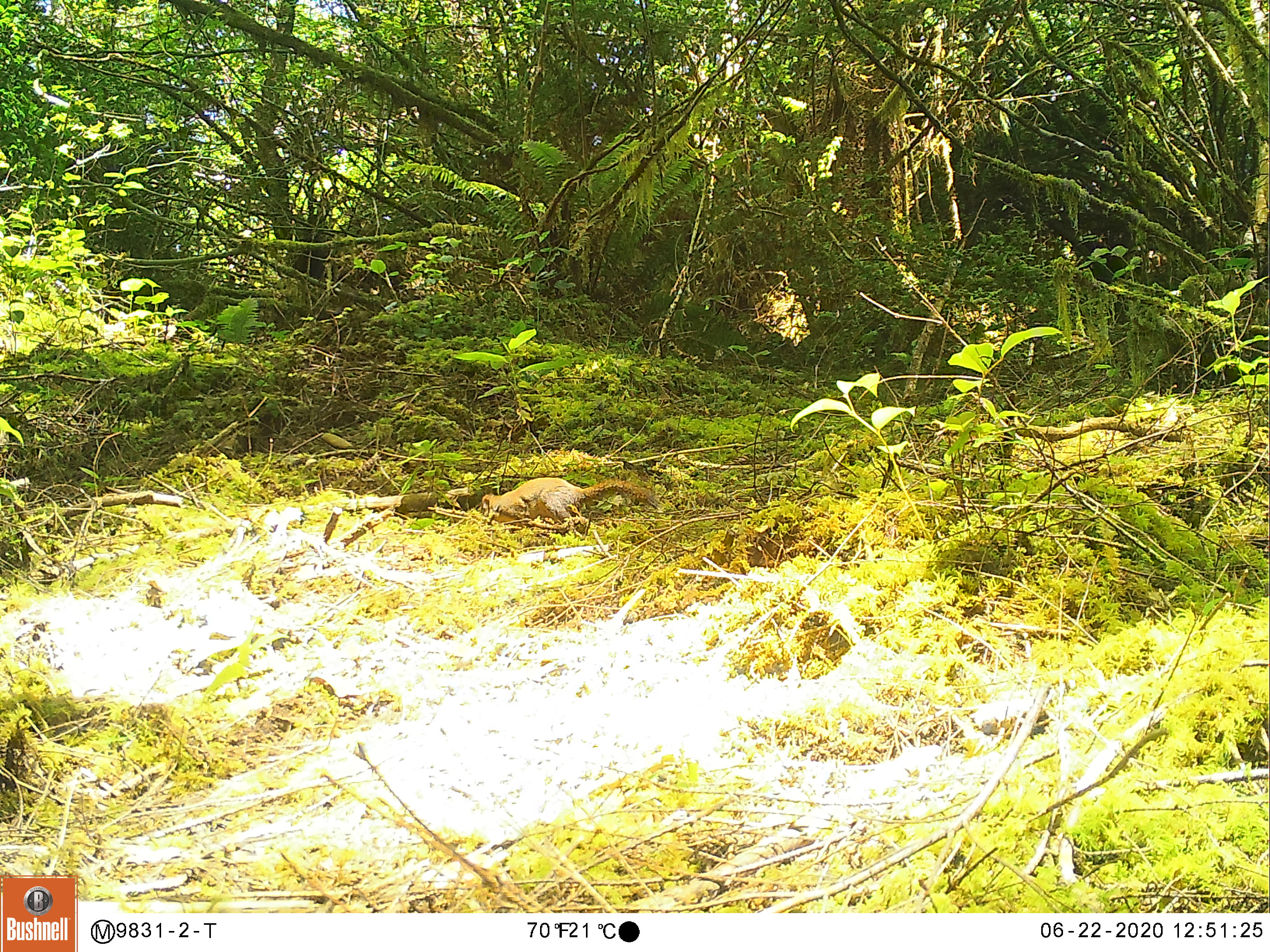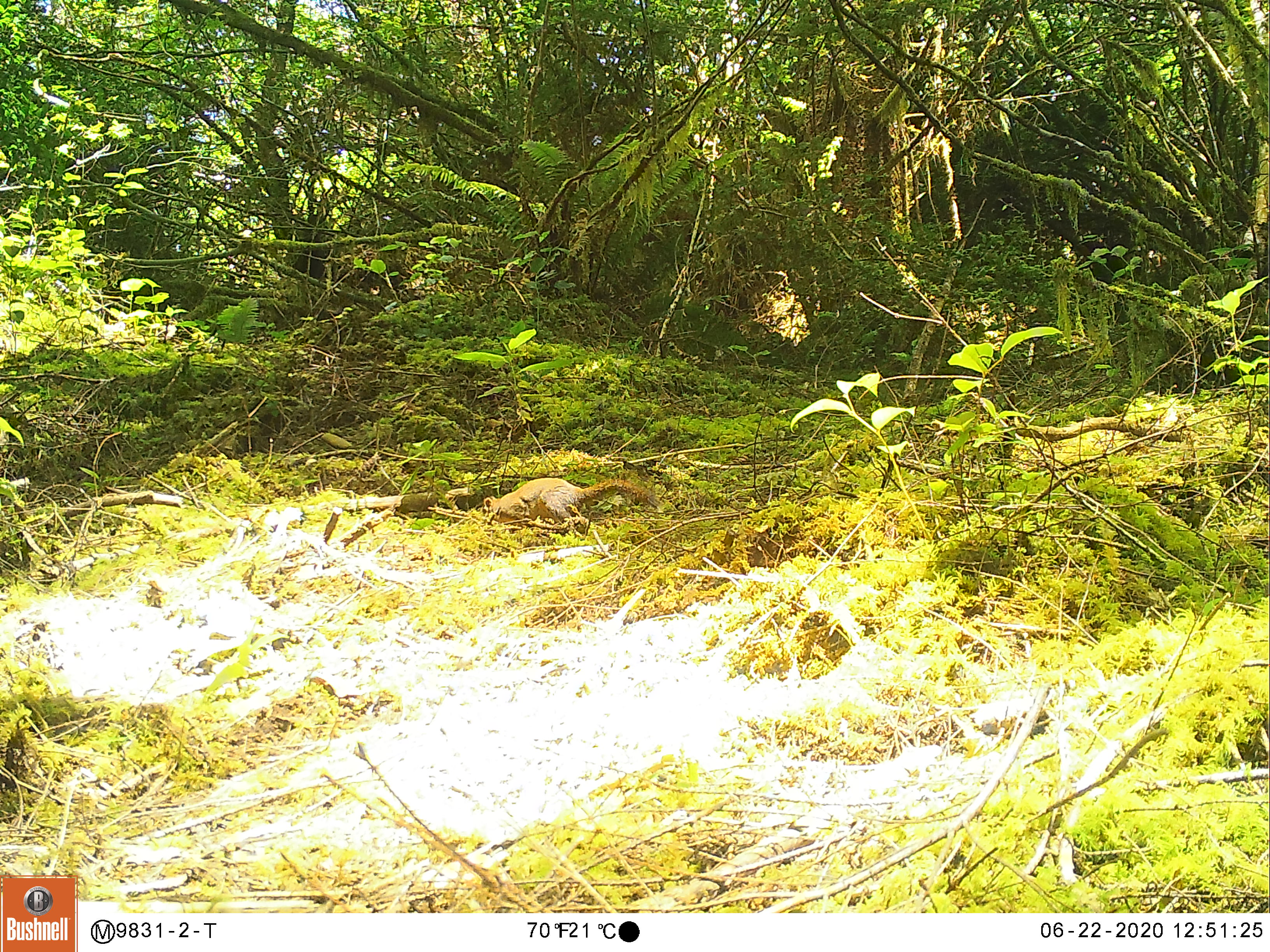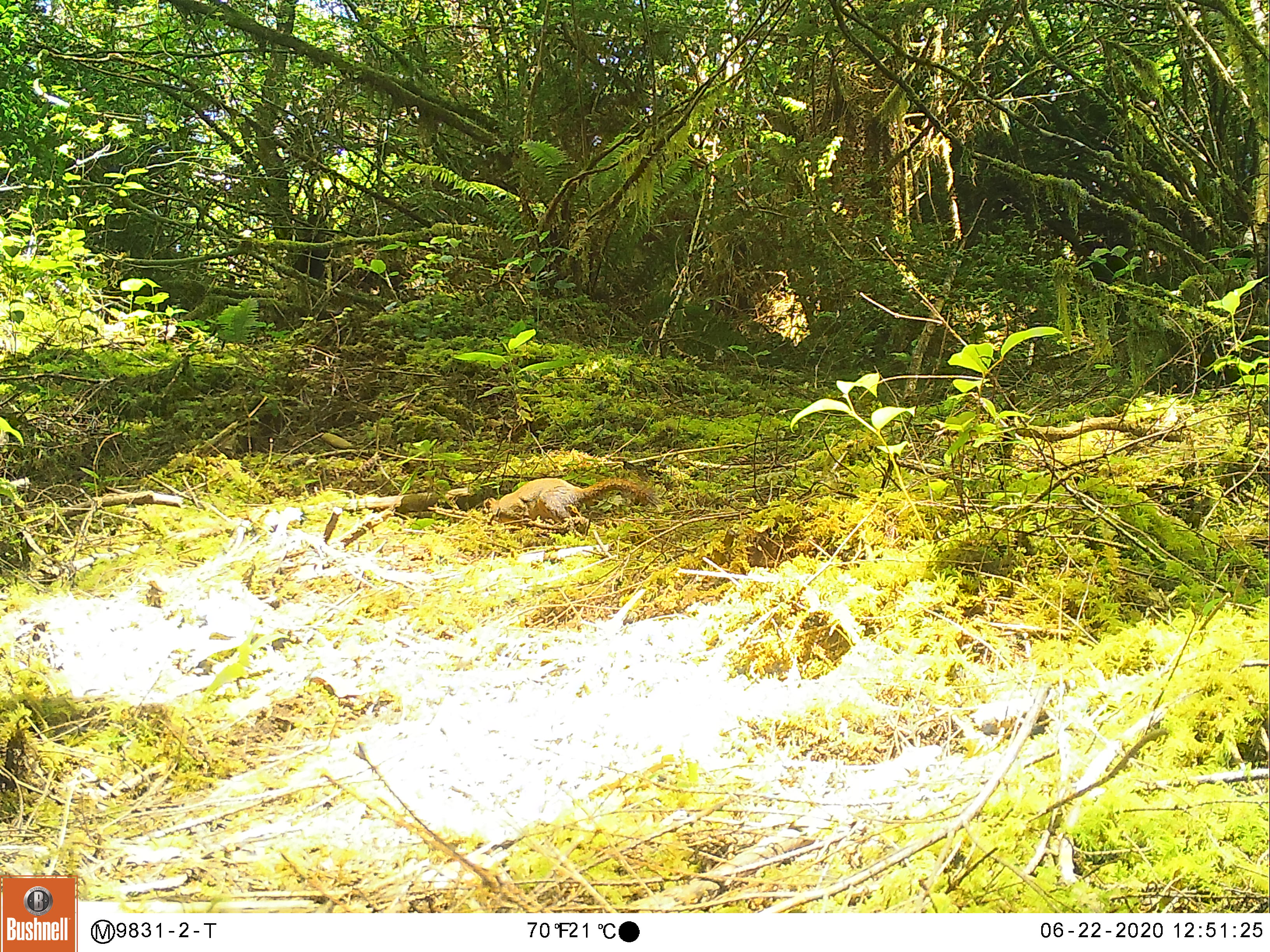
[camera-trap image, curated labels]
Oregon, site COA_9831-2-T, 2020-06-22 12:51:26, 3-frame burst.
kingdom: Animalia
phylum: Chordata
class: Mammalia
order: Rodentia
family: Sciuridae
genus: Tamiasciurus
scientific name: Tamiasciurus douglasii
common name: douglas squirrel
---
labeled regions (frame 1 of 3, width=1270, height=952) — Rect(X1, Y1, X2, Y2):
douglas squirrel: Rect(468, 472, 662, 528)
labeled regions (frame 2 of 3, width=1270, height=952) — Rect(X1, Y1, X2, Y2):
douglas squirrel: Rect(468, 471, 663, 524)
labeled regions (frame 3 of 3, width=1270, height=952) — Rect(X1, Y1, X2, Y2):
douglas squirrel: Rect(464, 469, 663, 530)